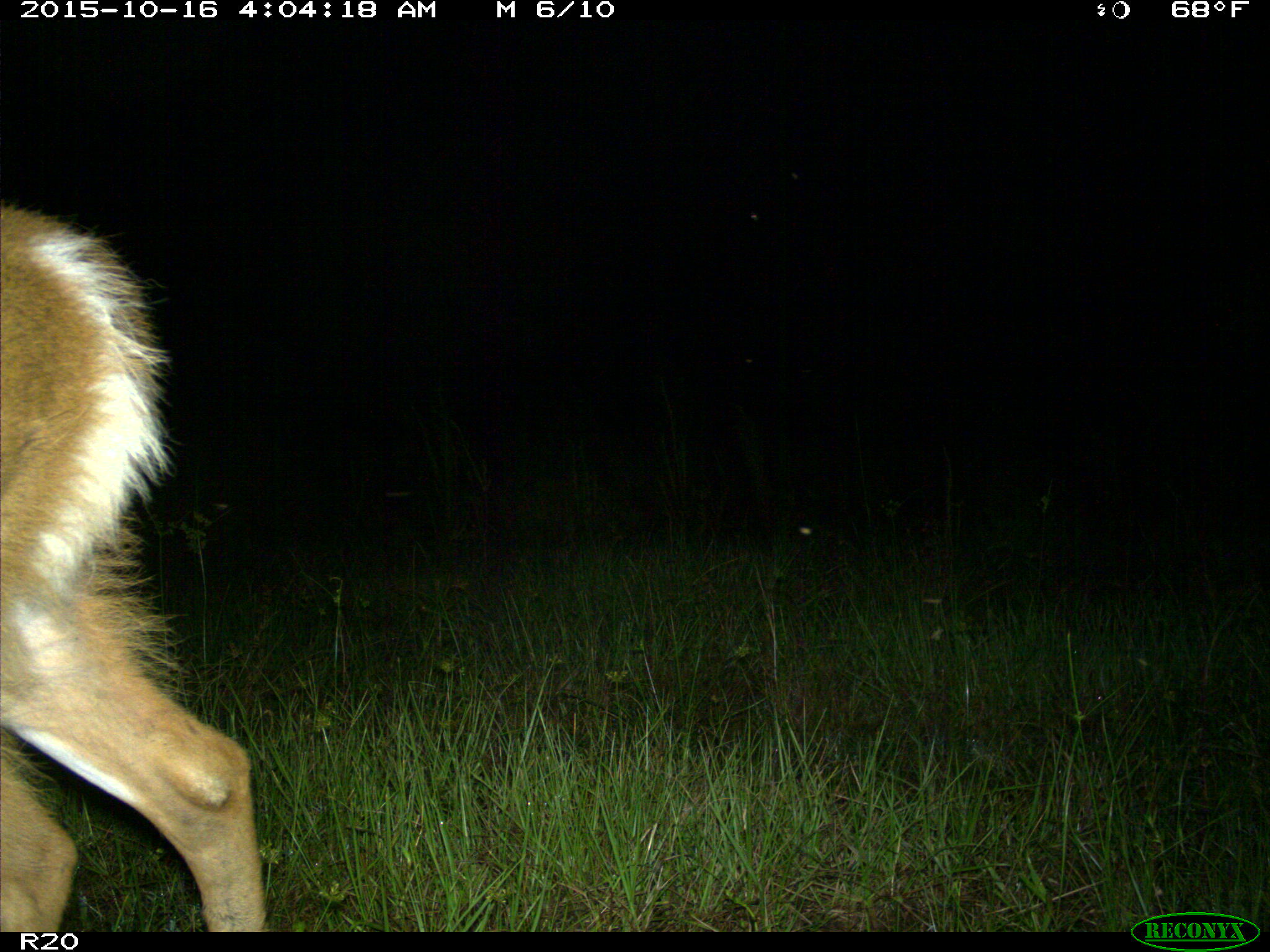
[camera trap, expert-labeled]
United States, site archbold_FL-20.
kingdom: Animalia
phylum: Chordata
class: Mammalia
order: Artiodactyla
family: Cervidae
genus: Odocoileus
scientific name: Odocoileus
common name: deer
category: unidentified deer